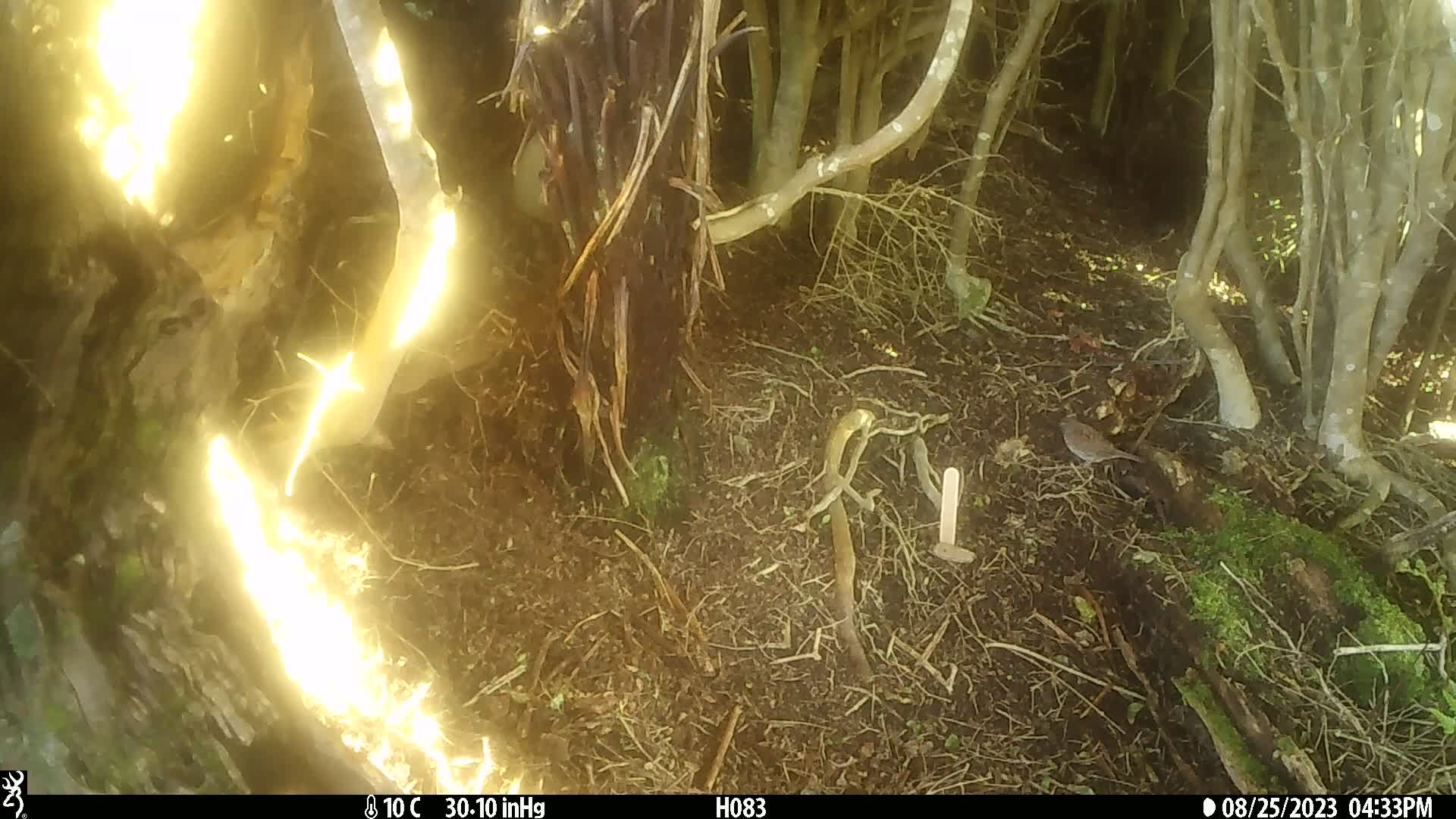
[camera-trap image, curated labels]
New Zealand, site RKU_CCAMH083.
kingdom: Animalia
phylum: Chordata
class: Aves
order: Passeriformes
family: Prunellidae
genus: Prunella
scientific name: Prunella modularis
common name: dunnock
Dunnock (Prunella modularis).